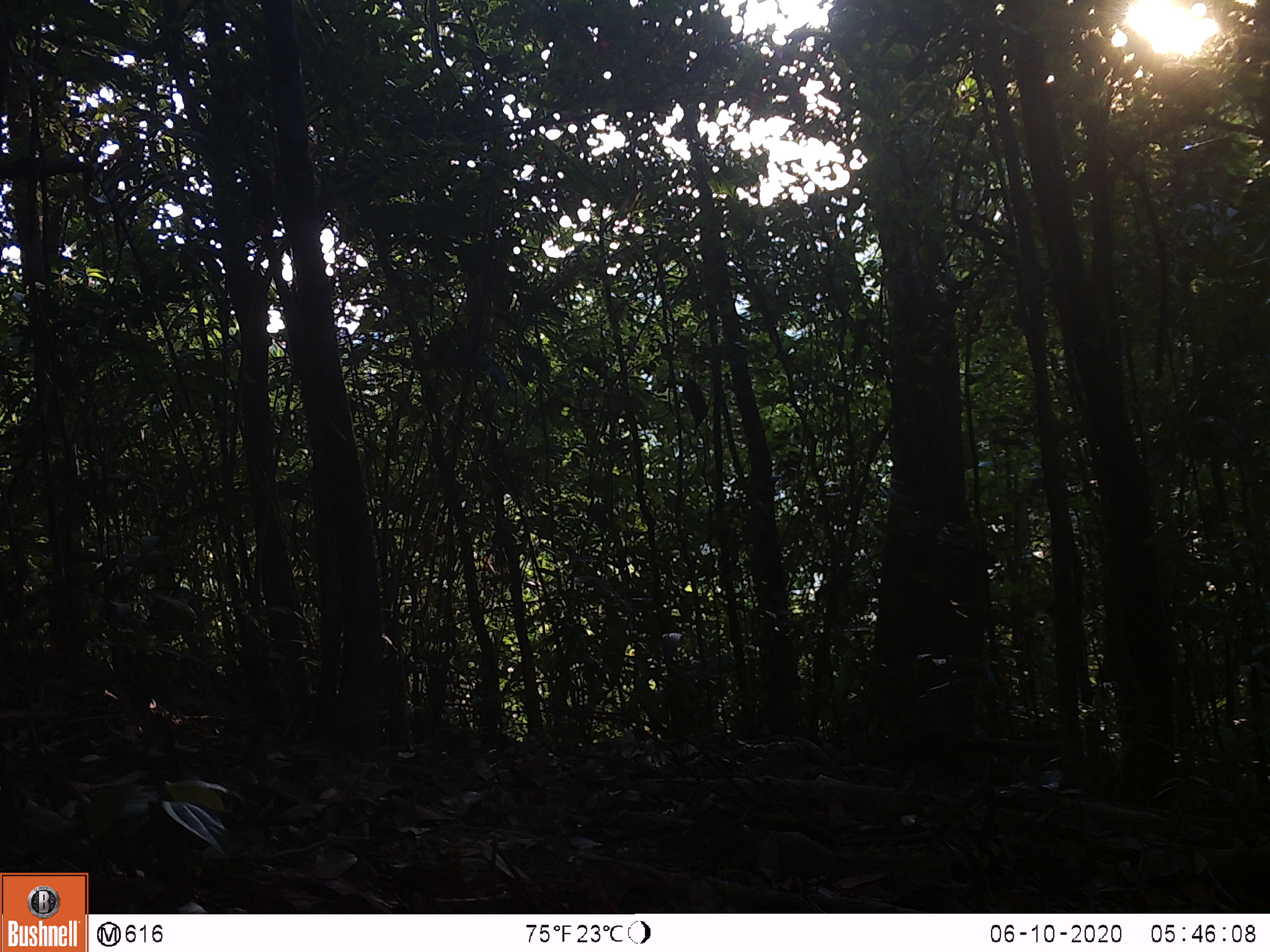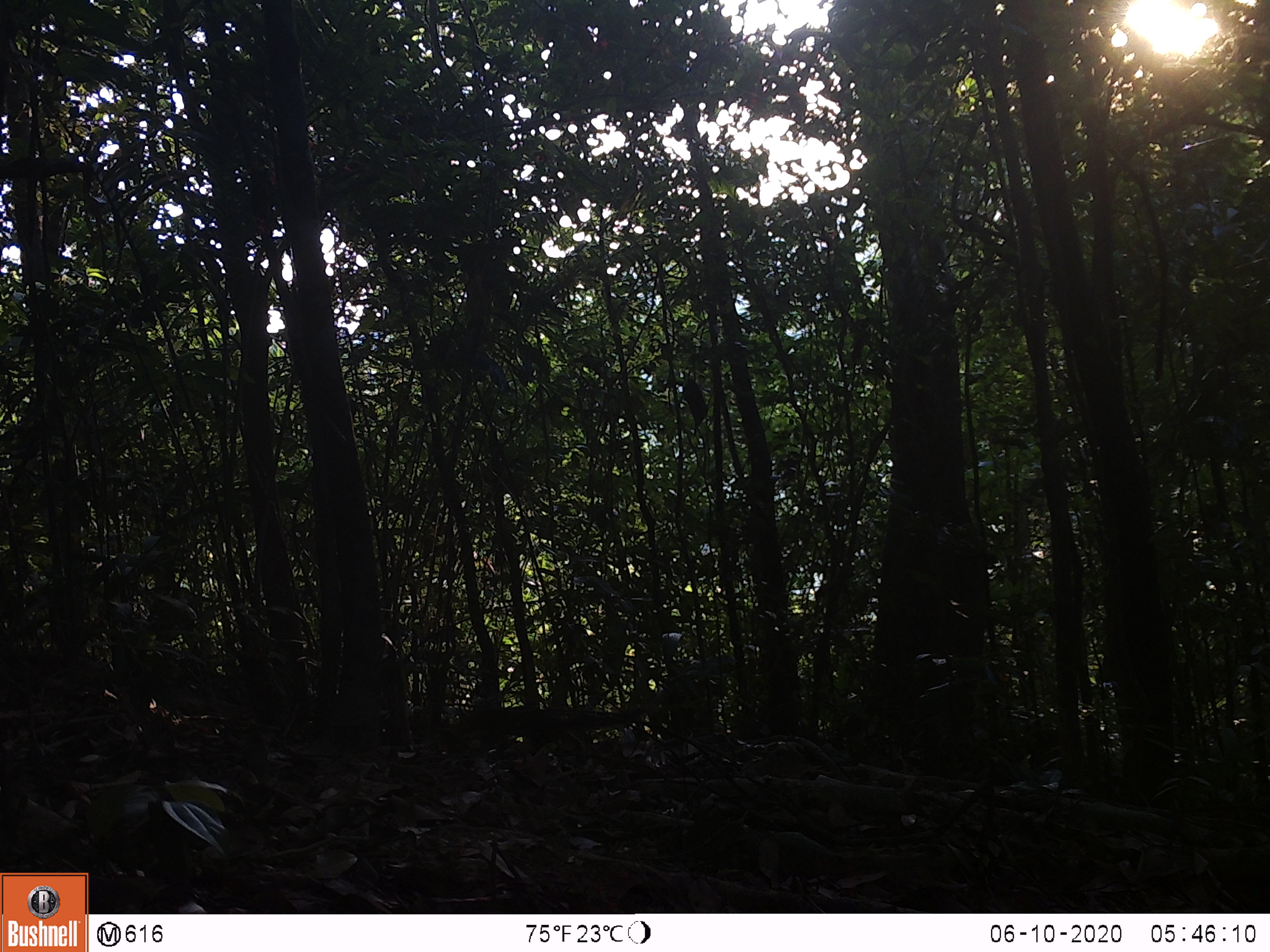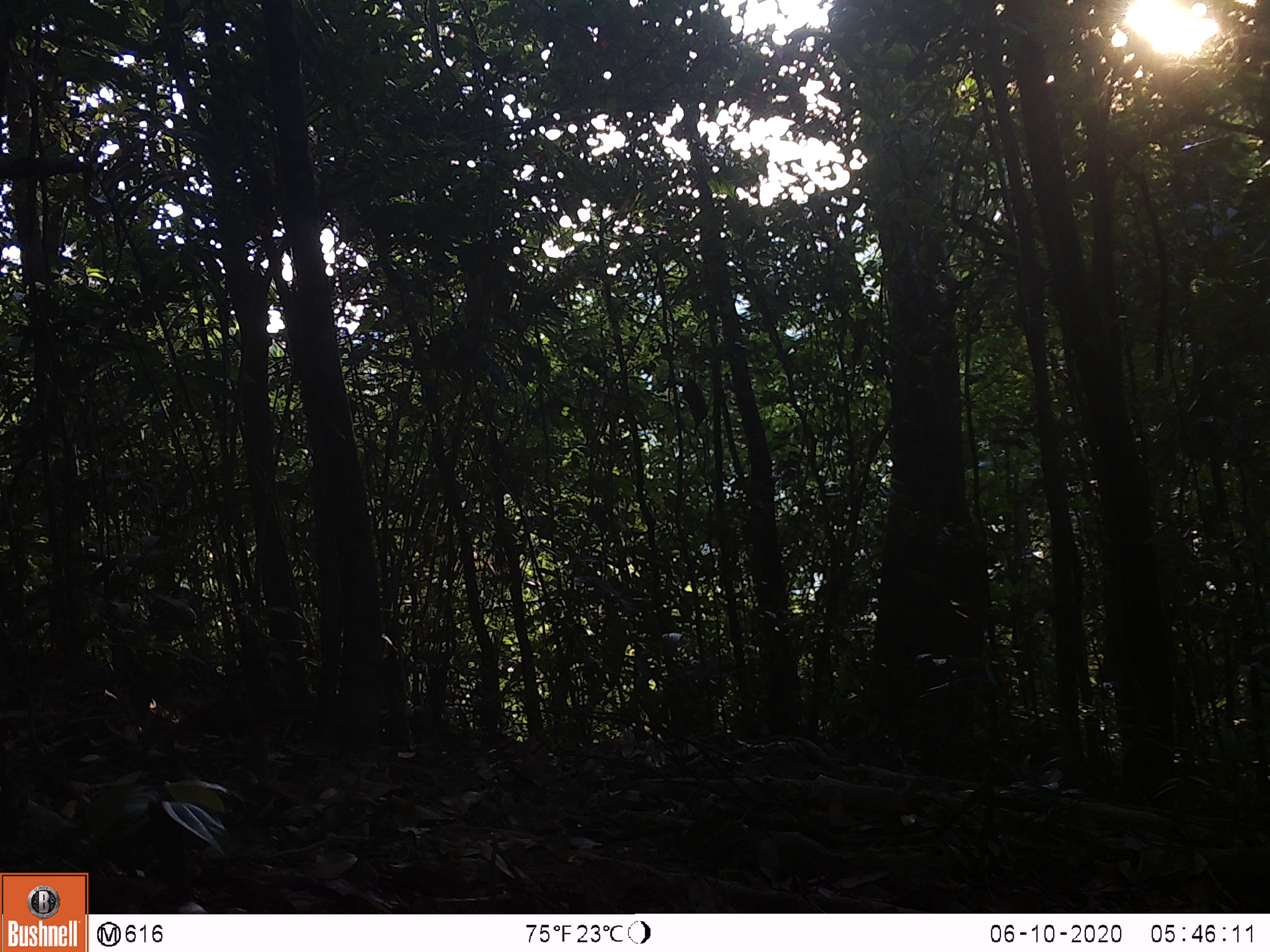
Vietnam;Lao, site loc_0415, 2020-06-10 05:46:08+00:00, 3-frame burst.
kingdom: Animalia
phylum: Chordata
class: Mammalia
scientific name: Mammalia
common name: mammal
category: unidentified small mammal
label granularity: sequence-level